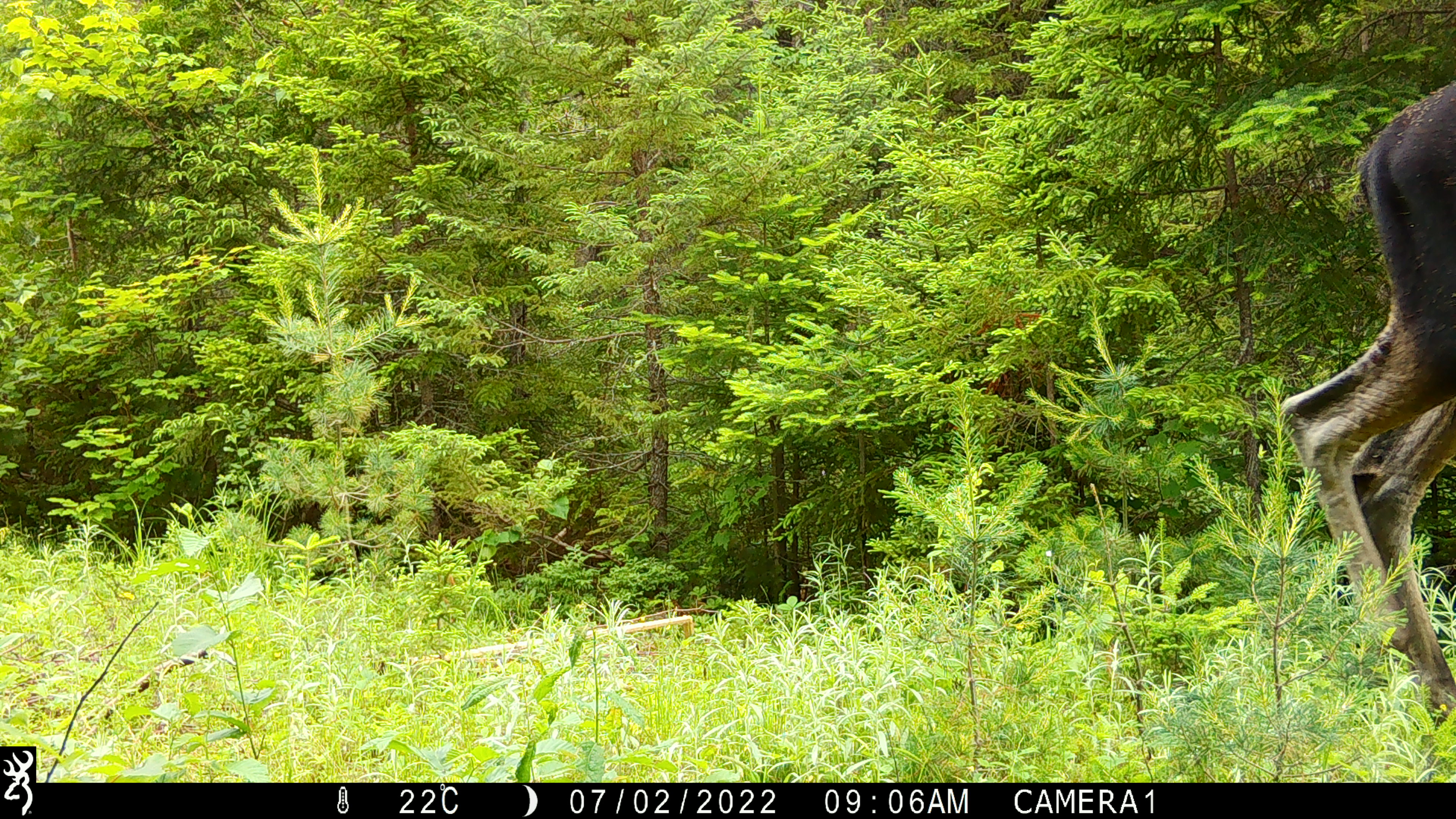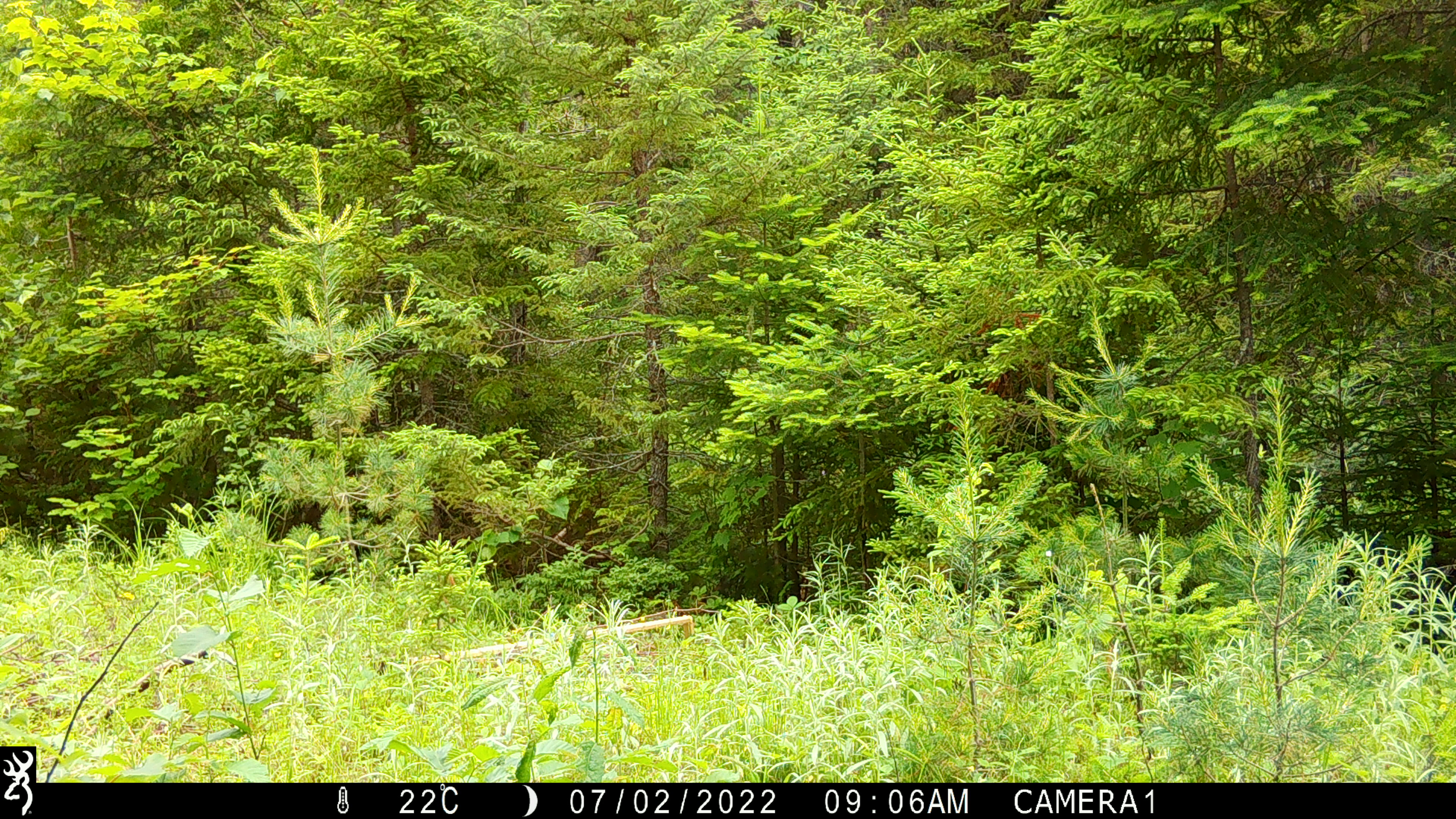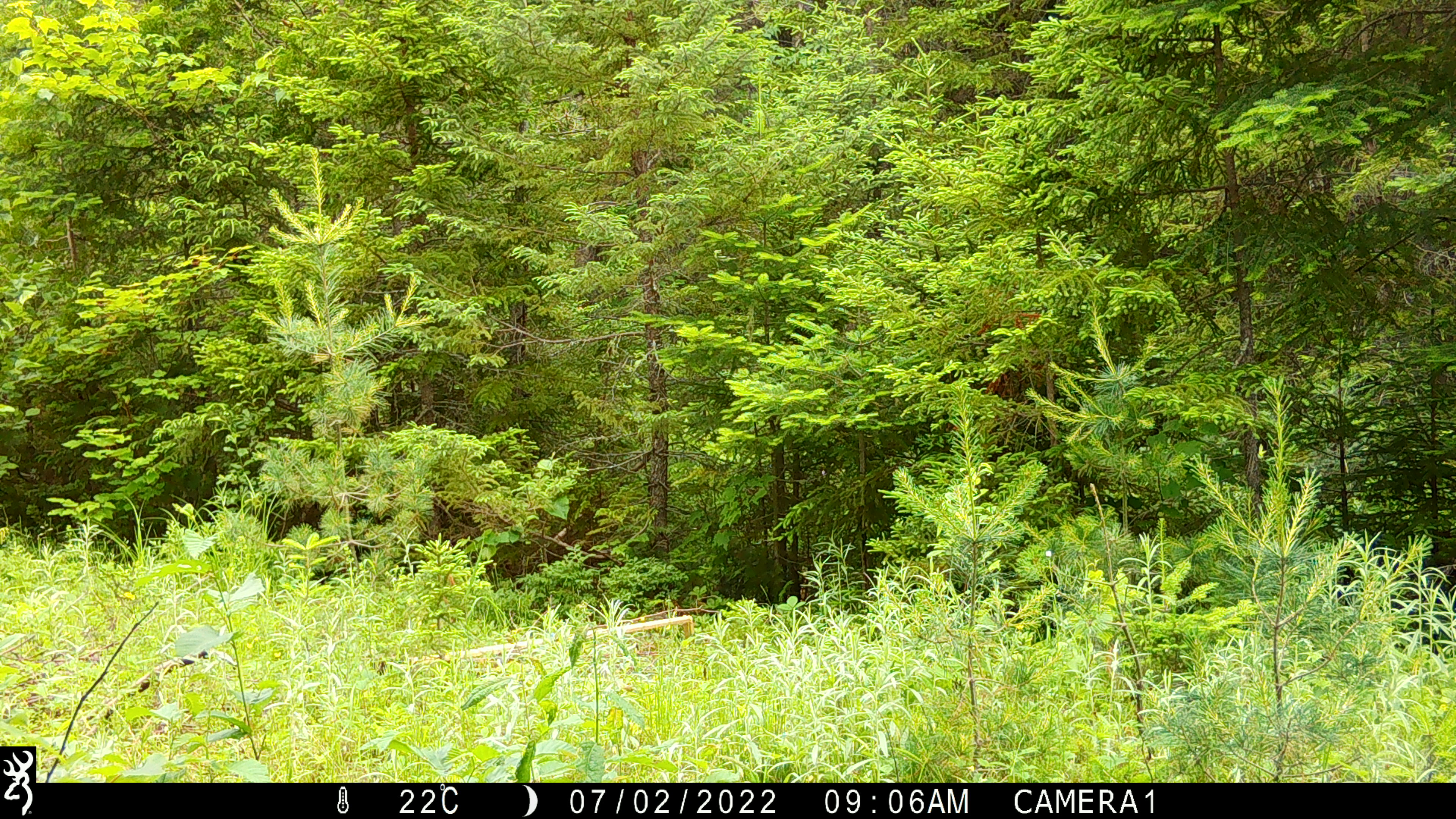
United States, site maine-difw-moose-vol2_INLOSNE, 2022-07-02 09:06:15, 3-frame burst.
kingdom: Animalia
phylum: Chordata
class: Mammalia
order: Artiodactyla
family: Cervidae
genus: Alces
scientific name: Alces alces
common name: moose